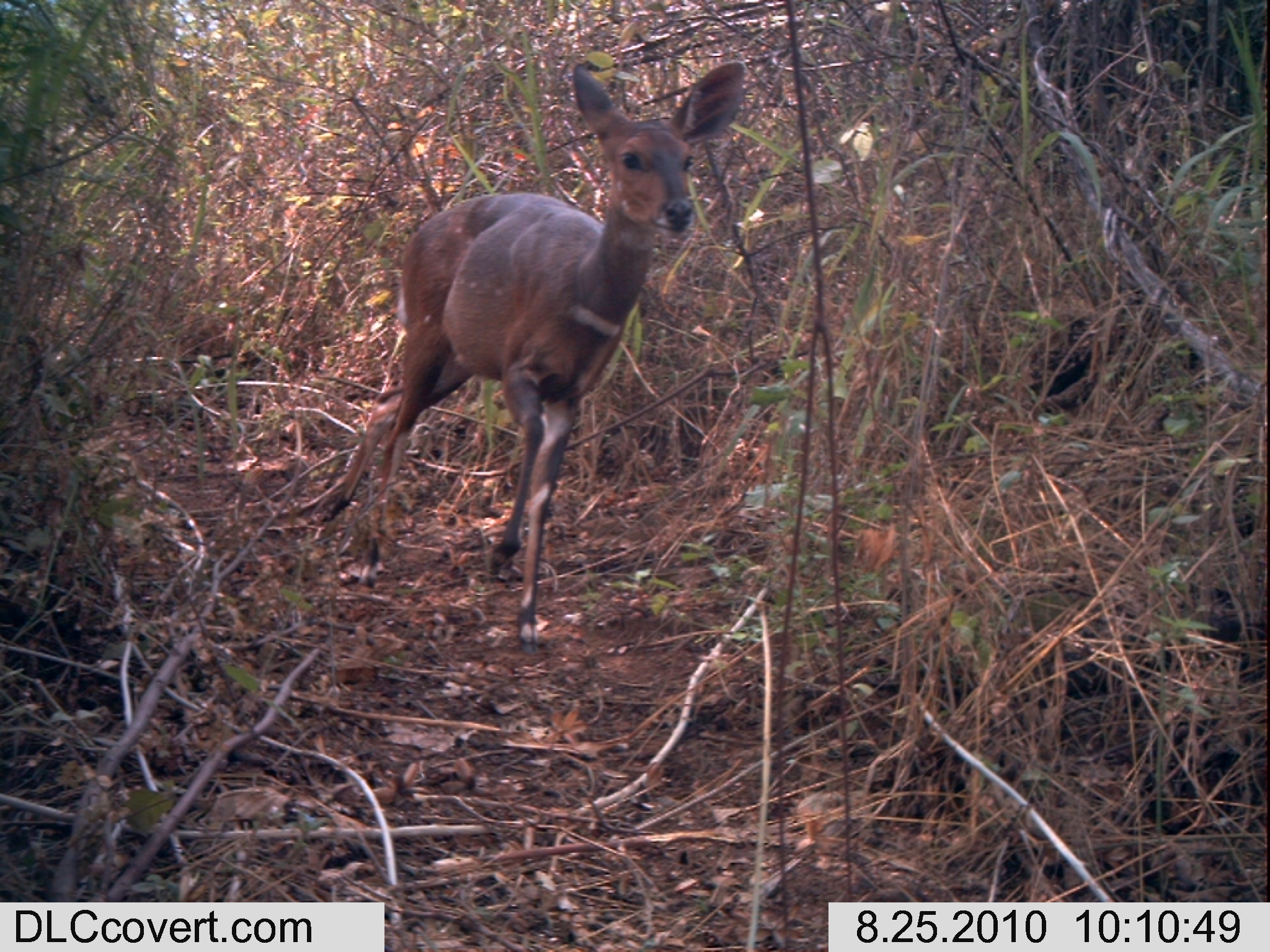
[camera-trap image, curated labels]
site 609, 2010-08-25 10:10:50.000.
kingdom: Animalia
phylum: Chordata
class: Mammalia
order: Artiodactyla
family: Bovidae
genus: Tragelaphus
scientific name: Tragelaphus scriptus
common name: bushbuck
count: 1